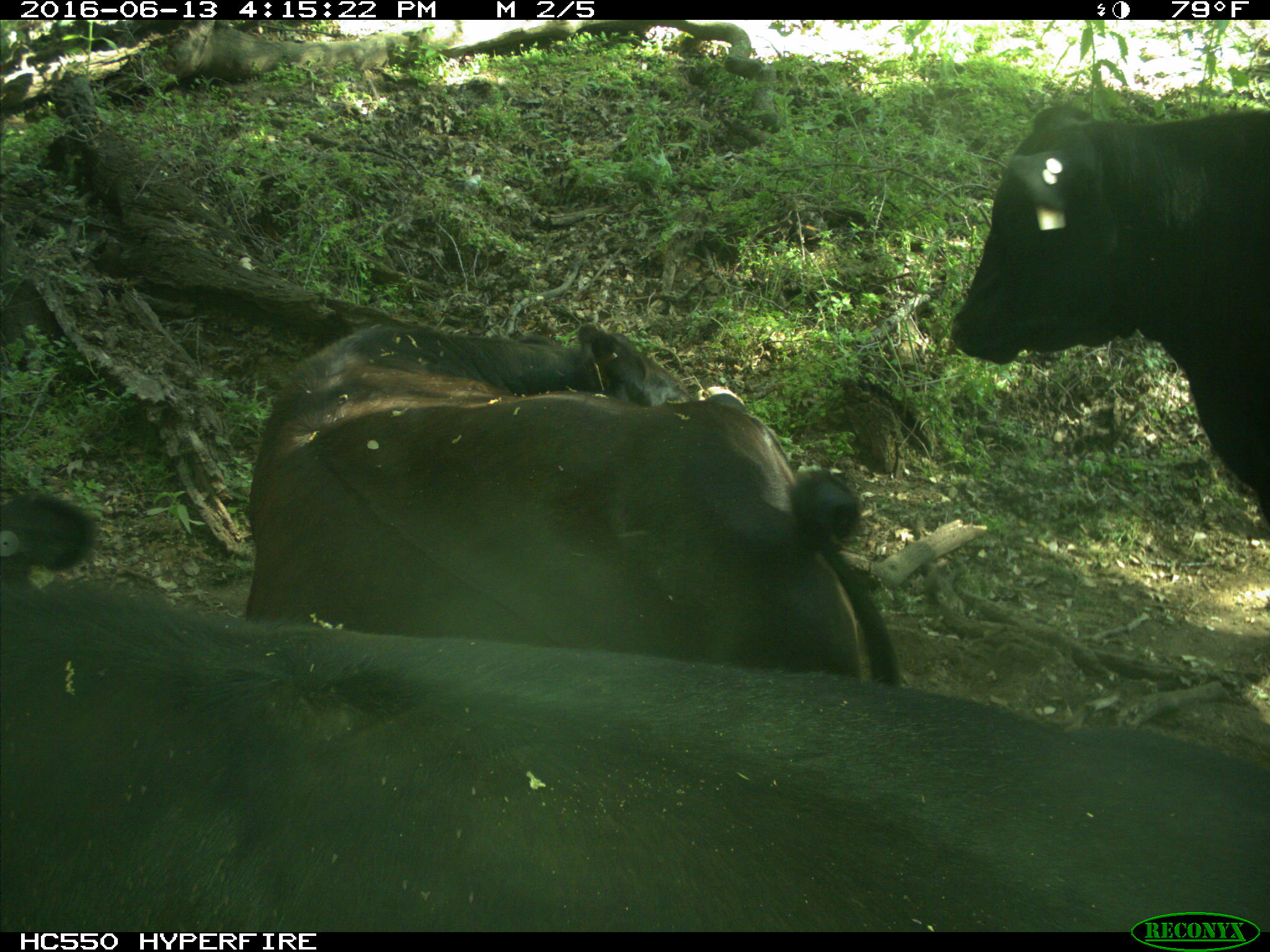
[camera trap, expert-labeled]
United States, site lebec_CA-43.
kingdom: Animalia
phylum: Chordata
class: Mammalia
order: Artiodactyla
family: Bovidae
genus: Bos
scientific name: Bos taurus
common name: domestic cow